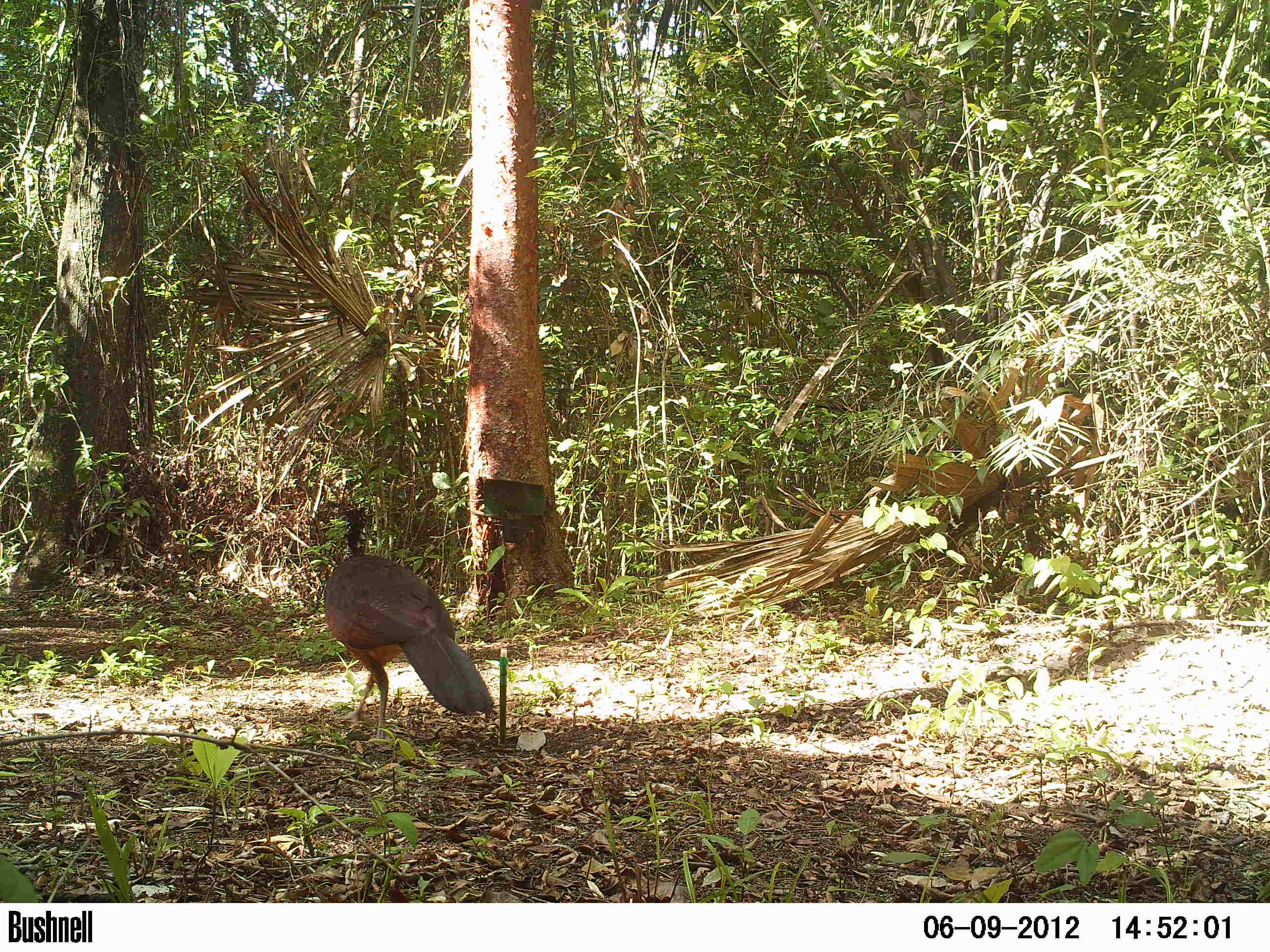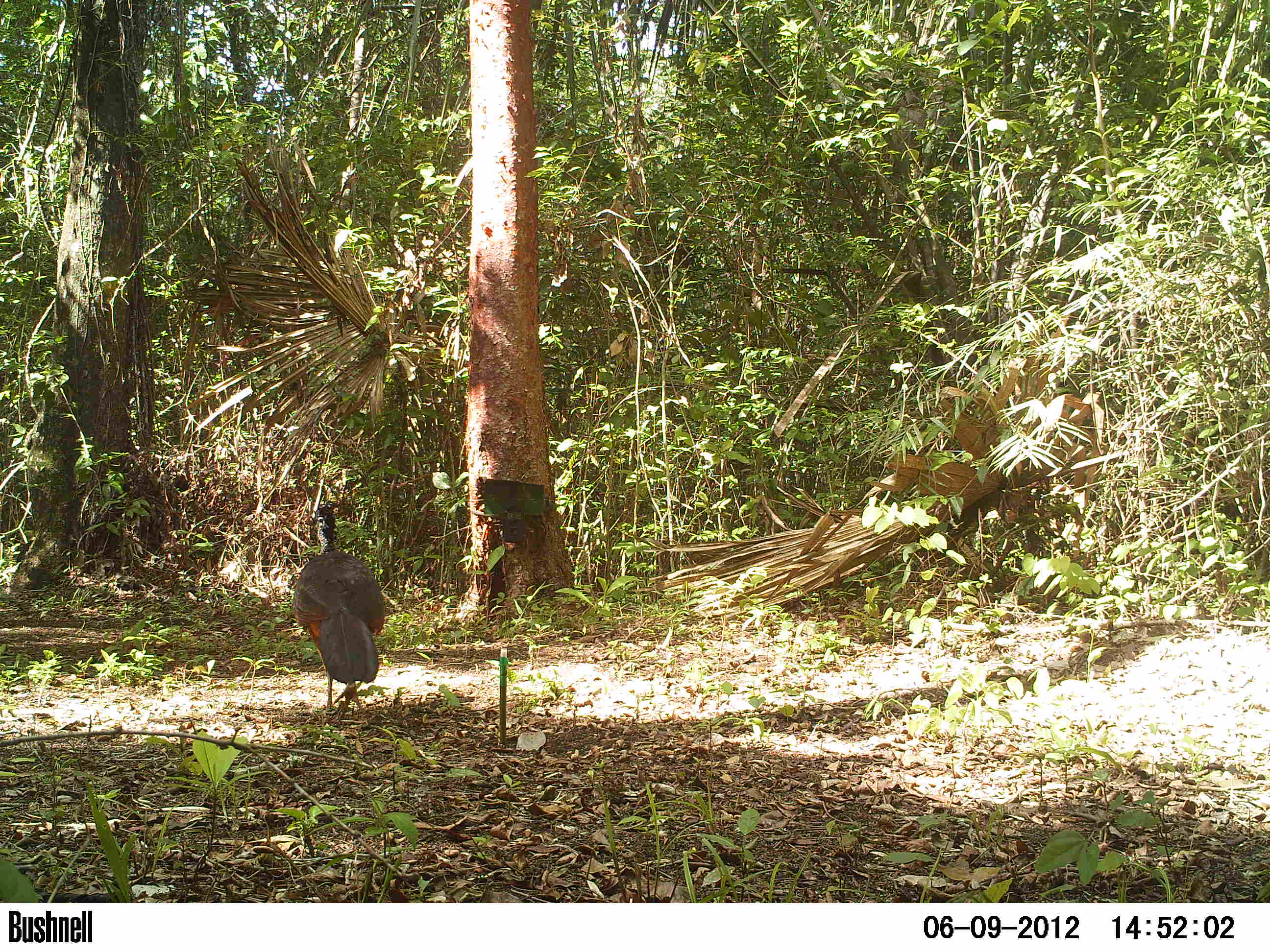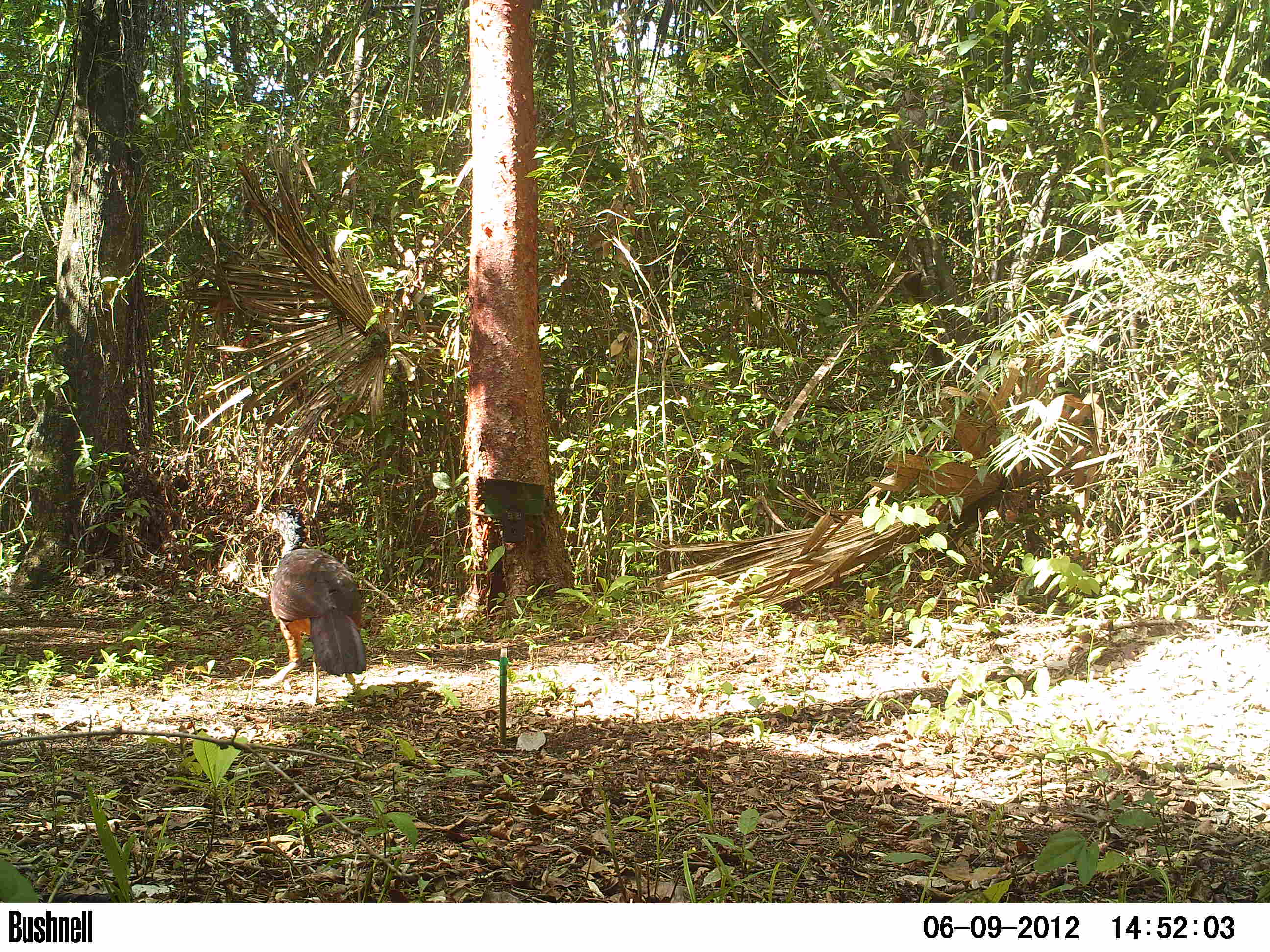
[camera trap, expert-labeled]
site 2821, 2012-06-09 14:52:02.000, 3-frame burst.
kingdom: Animalia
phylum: Chordata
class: Aves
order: Galliformes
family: Cracidae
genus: Crax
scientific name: Crax rubra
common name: great curassow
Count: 1.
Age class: adult.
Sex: female.